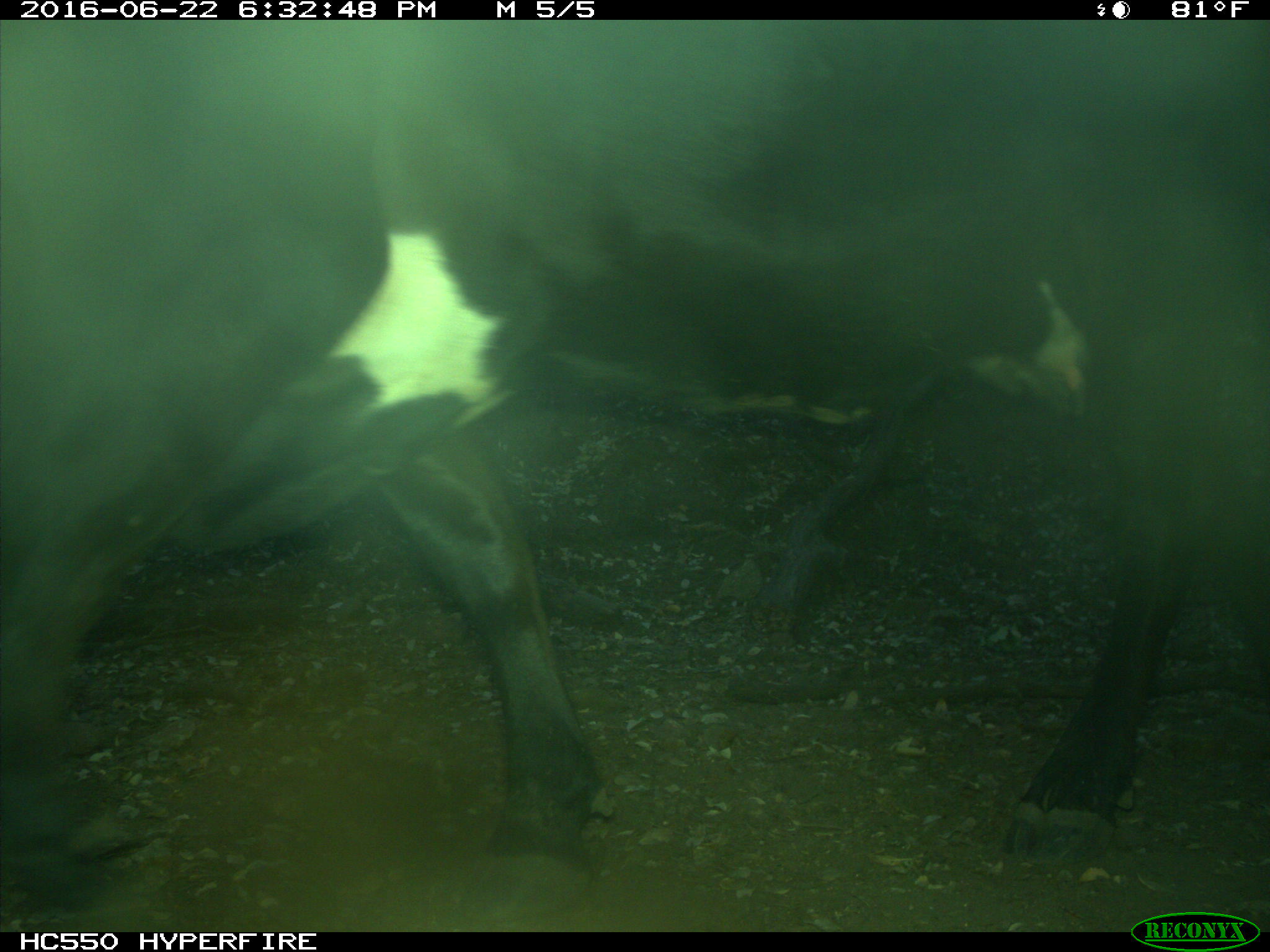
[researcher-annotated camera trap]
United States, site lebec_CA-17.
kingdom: Animalia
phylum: Chordata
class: Mammalia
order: Artiodactyla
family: Bovidae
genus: Bos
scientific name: Bos taurus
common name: domestic cow